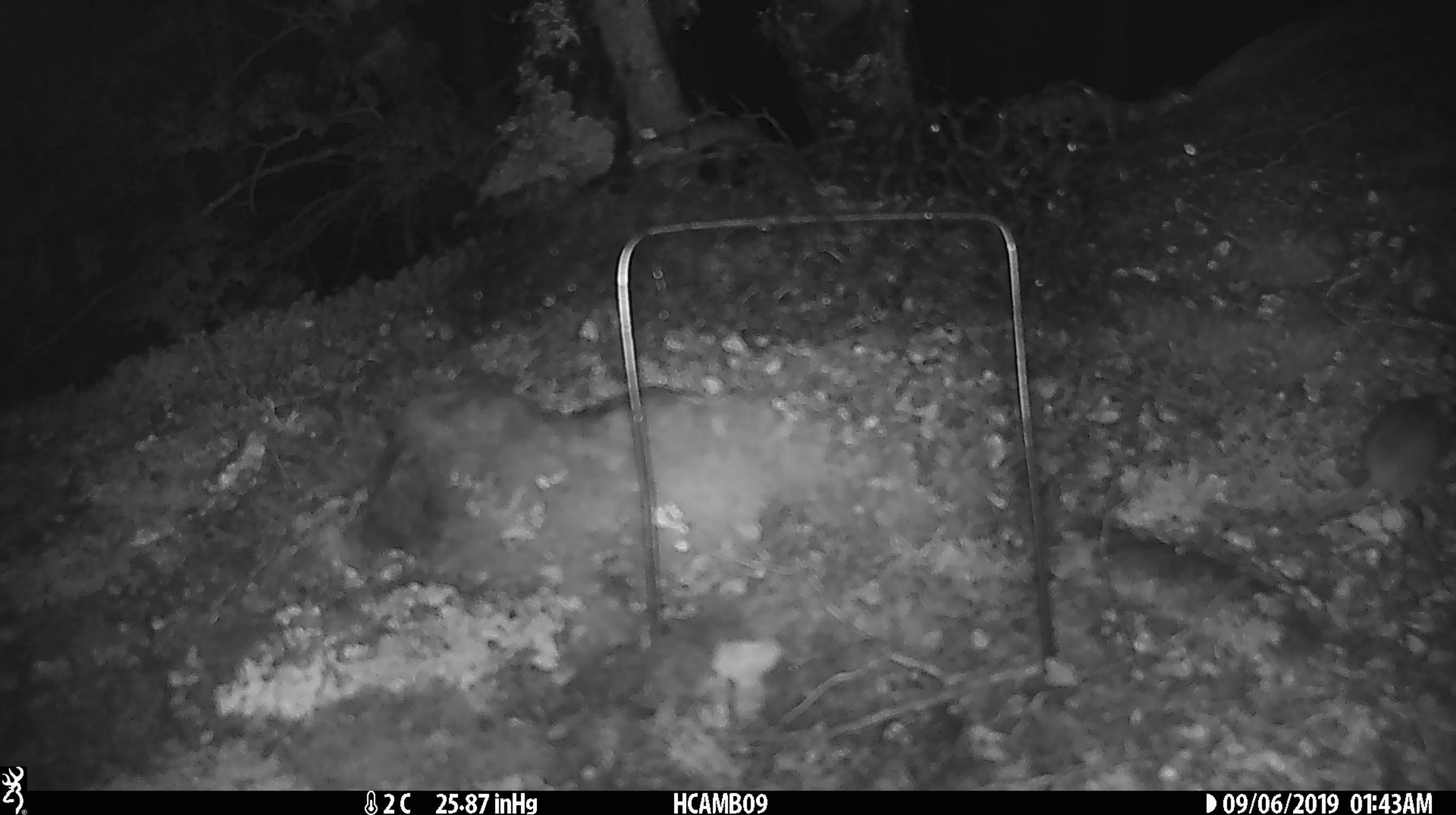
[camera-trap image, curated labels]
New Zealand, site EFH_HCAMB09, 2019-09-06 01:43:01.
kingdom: Animalia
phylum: Chordata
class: Mammalia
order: Rodentia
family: Muridae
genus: Mus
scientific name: Mus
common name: mouse